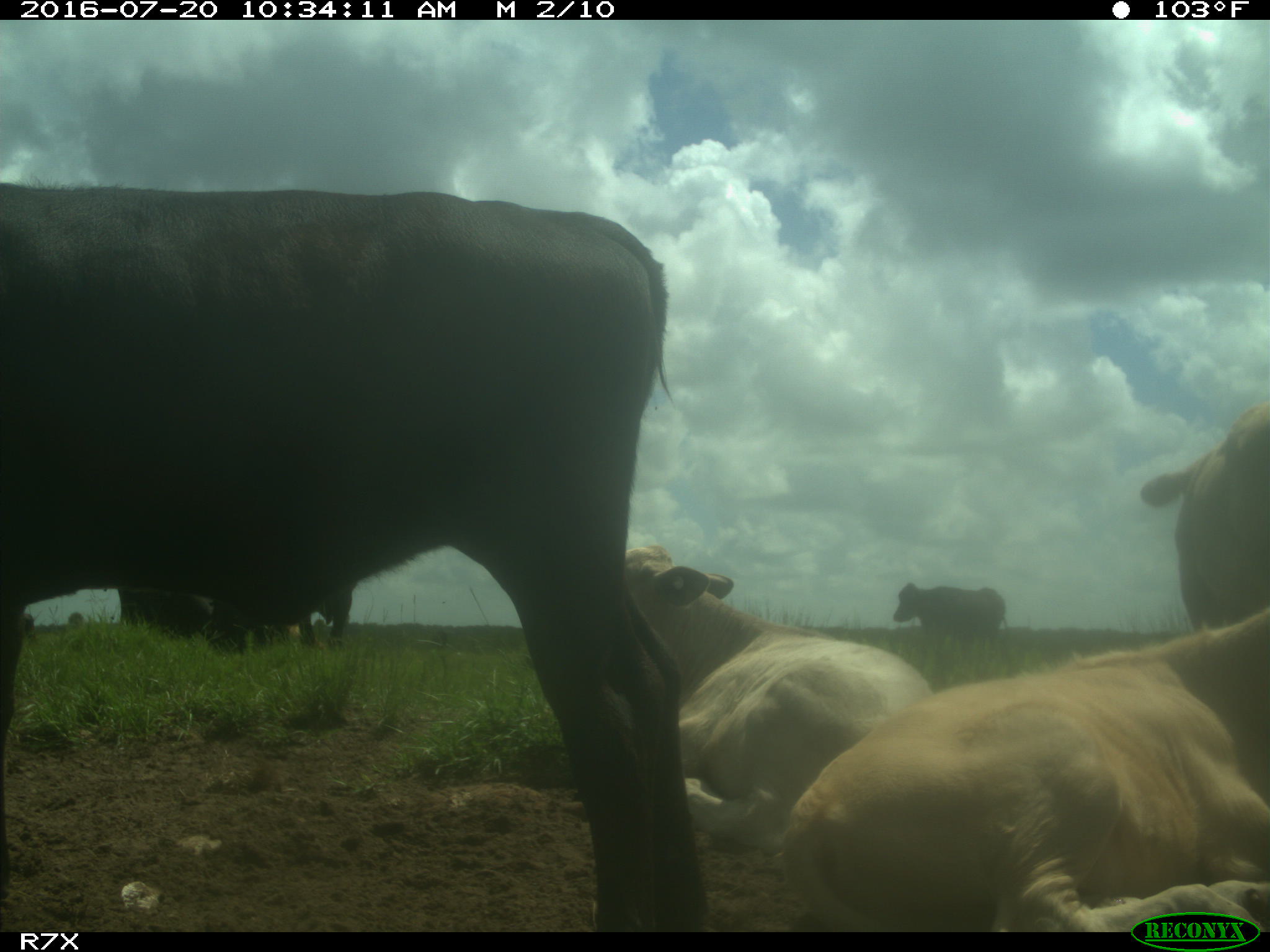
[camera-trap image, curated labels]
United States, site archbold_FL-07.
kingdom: Animalia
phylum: Chordata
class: Mammalia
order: Artiodactyla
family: Bovidae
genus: Bos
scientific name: Bos taurus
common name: domestic cow